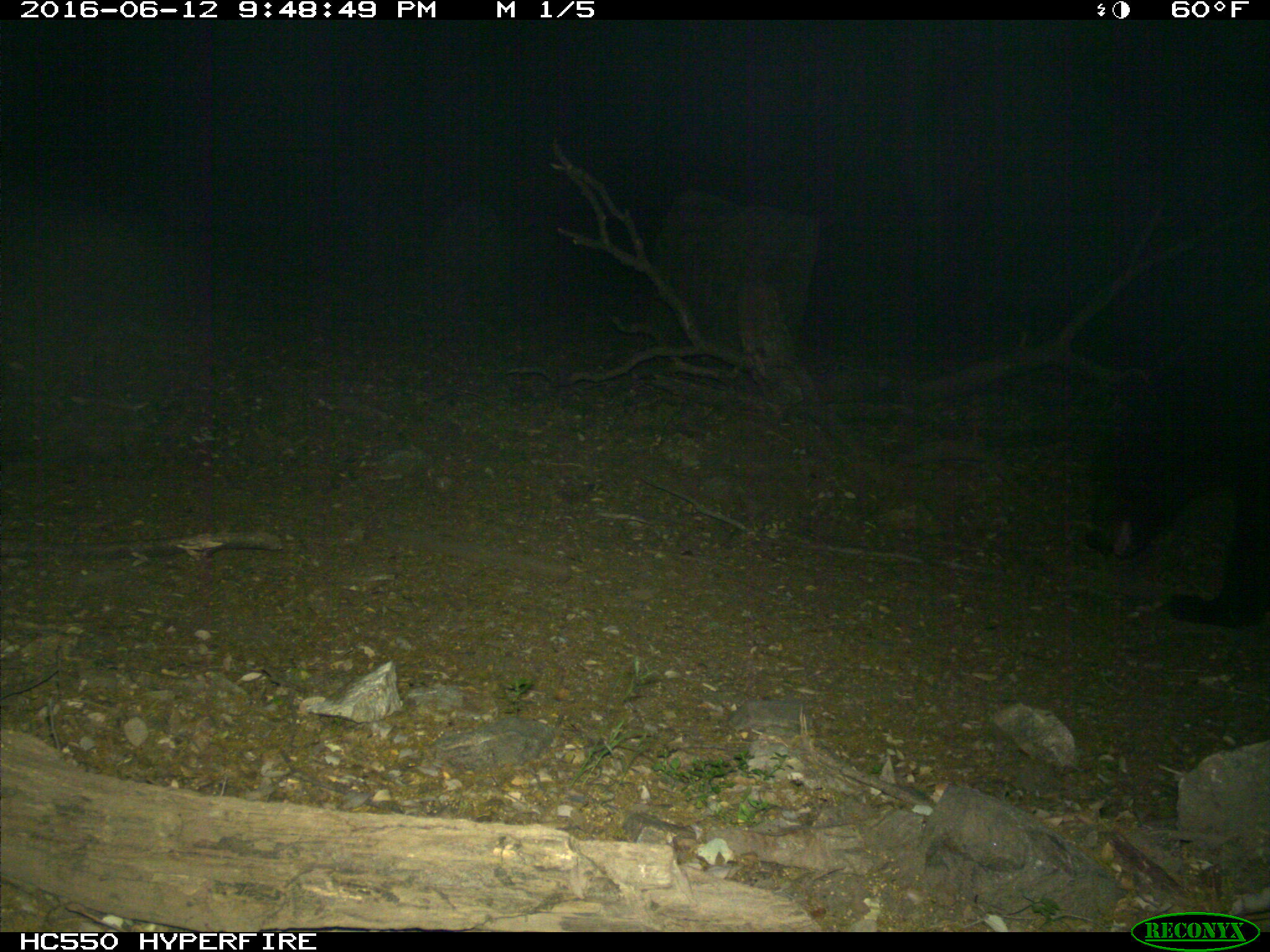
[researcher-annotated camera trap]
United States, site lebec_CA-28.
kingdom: Animalia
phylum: Chordata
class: Mammalia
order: Carnivora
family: Ursidae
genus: Ursus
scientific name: Ursus americanus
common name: american black bear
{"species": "Ursus americanus (american black bear)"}